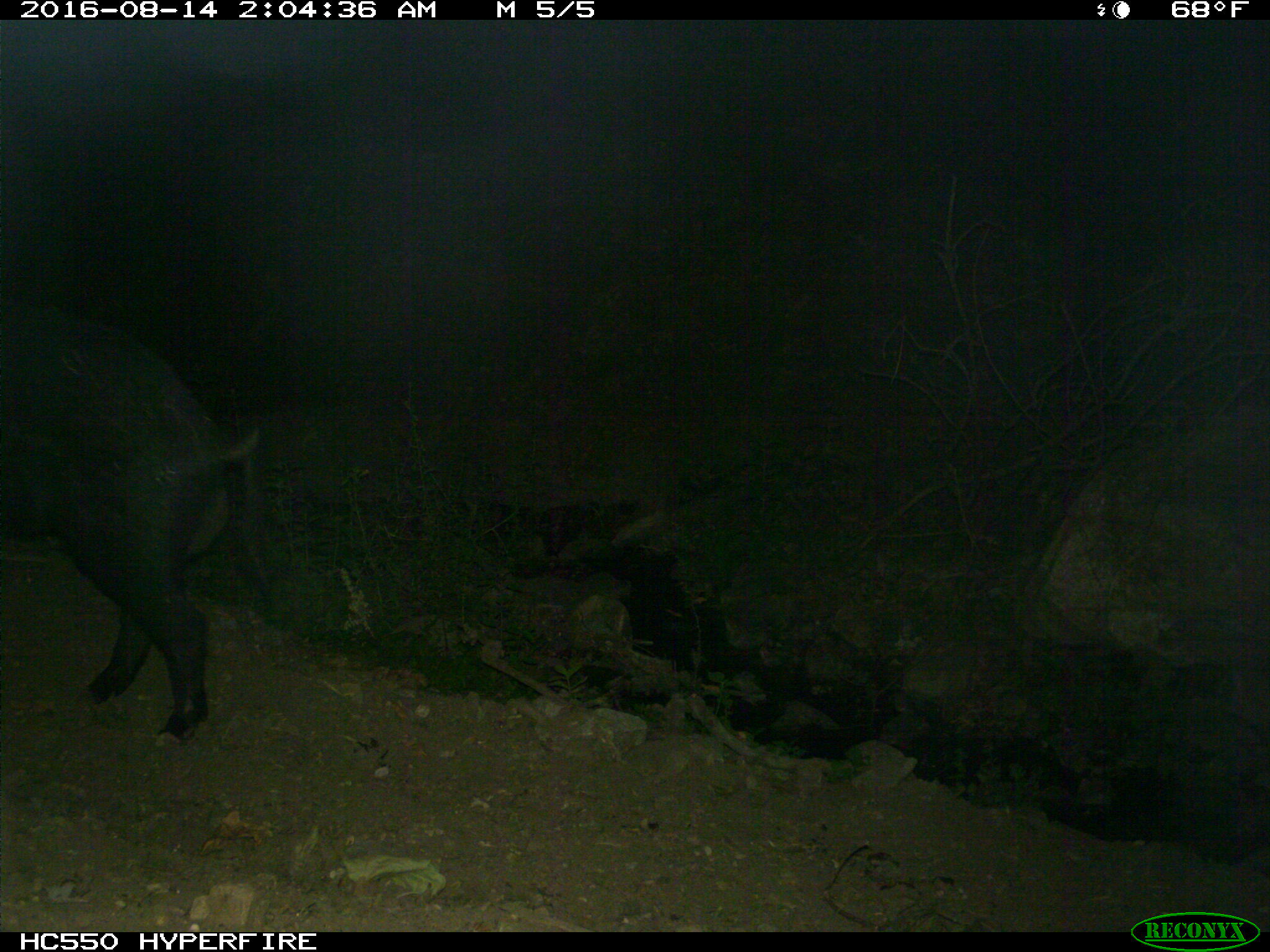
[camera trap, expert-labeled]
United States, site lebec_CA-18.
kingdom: Animalia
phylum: Chordata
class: Mammalia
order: Artiodactyla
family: Suidae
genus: Sus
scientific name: Sus scrofa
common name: wild boar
Sus scrofa (wild boar).